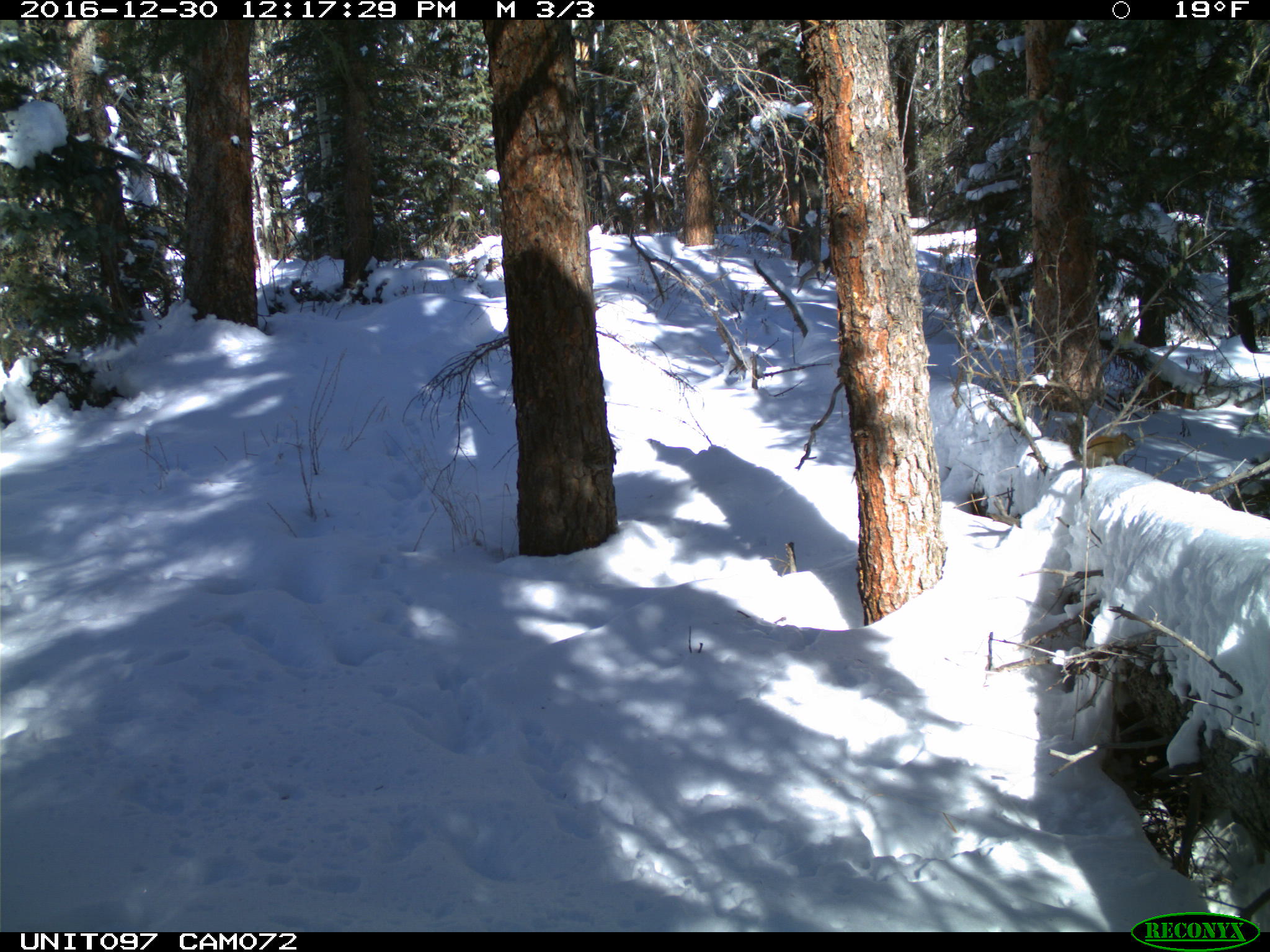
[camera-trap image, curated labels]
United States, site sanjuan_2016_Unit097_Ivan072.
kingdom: Animalia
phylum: Chordata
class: Mammalia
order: Rodentia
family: Sciuridae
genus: Tamiasciurus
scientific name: Tamiasciurus hudsonicus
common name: american red squirrel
Tamiasciurus hudsonicus (american red squirrel).